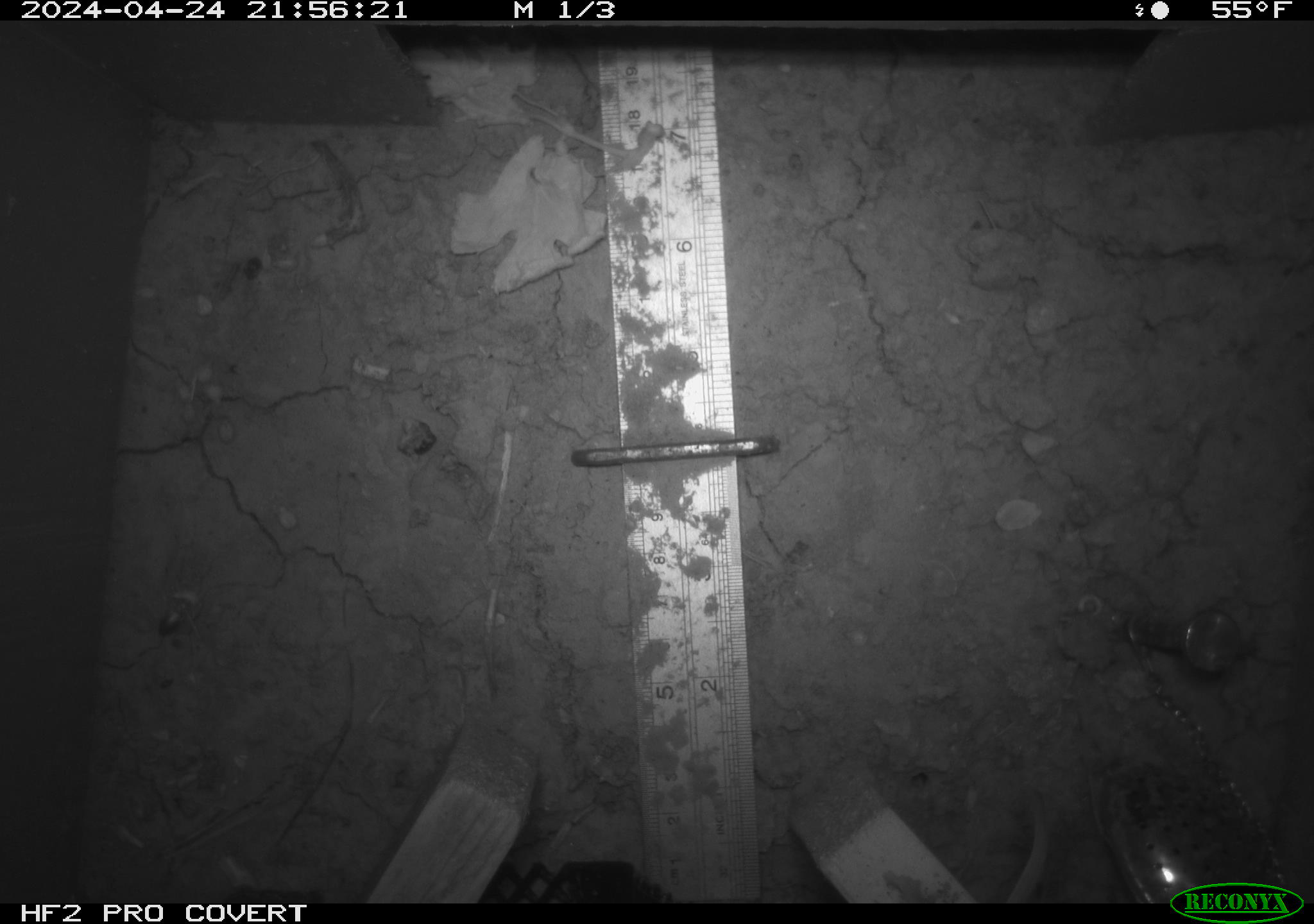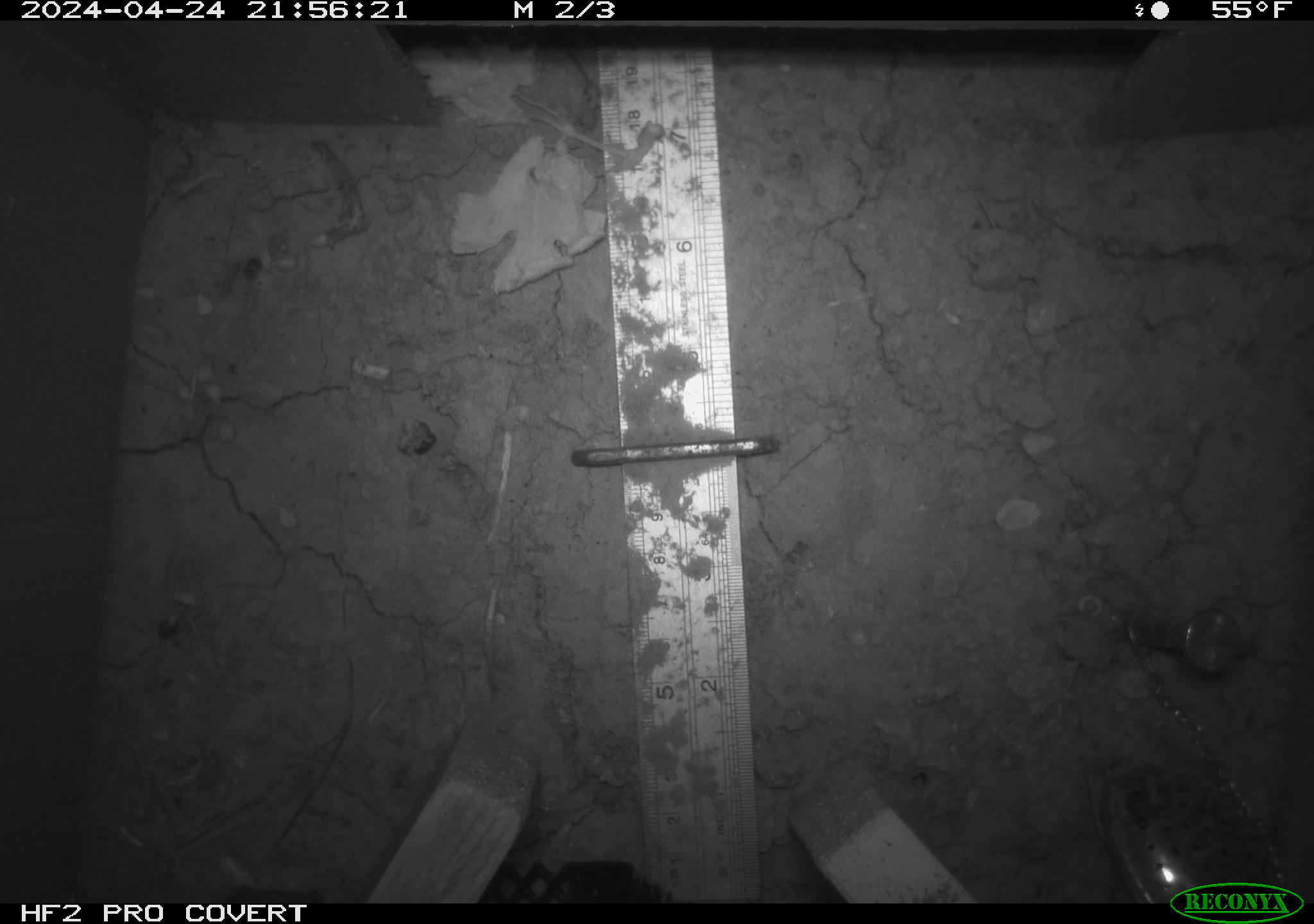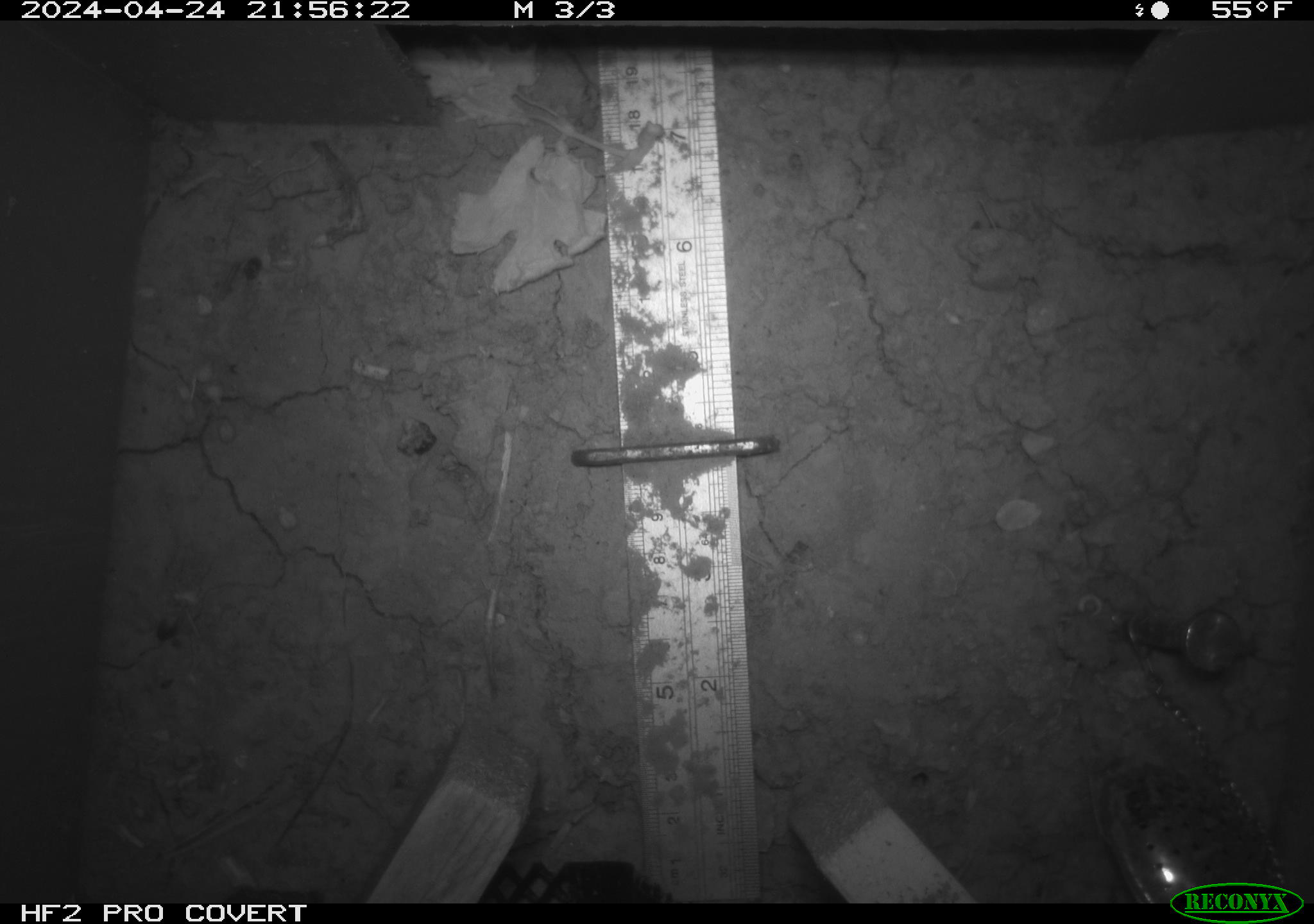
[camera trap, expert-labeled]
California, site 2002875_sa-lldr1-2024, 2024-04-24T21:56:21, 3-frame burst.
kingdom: Animalia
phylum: Chordata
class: Mammalia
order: Rodentia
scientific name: Rodentia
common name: rodent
Rodent (Rodentia).